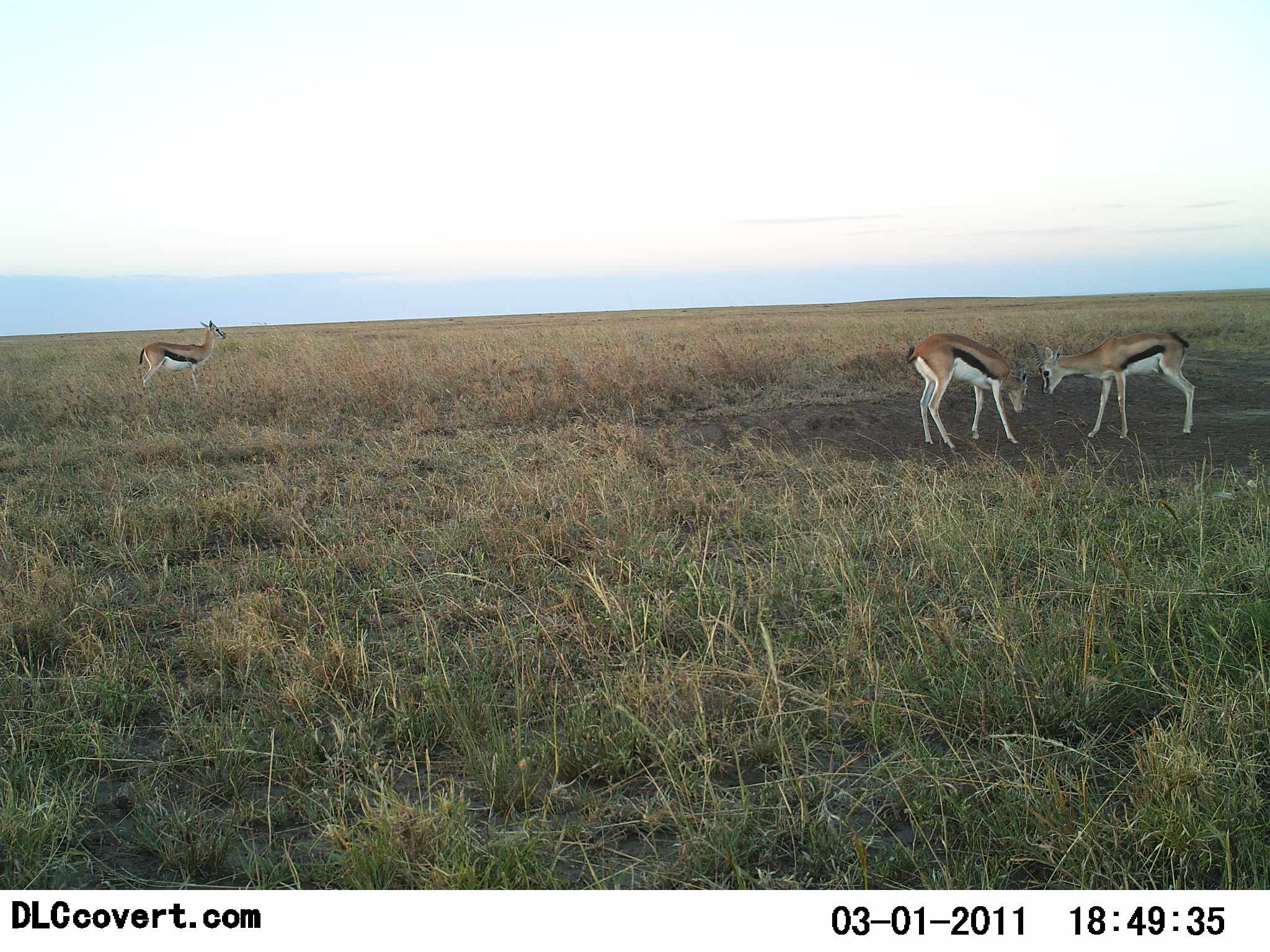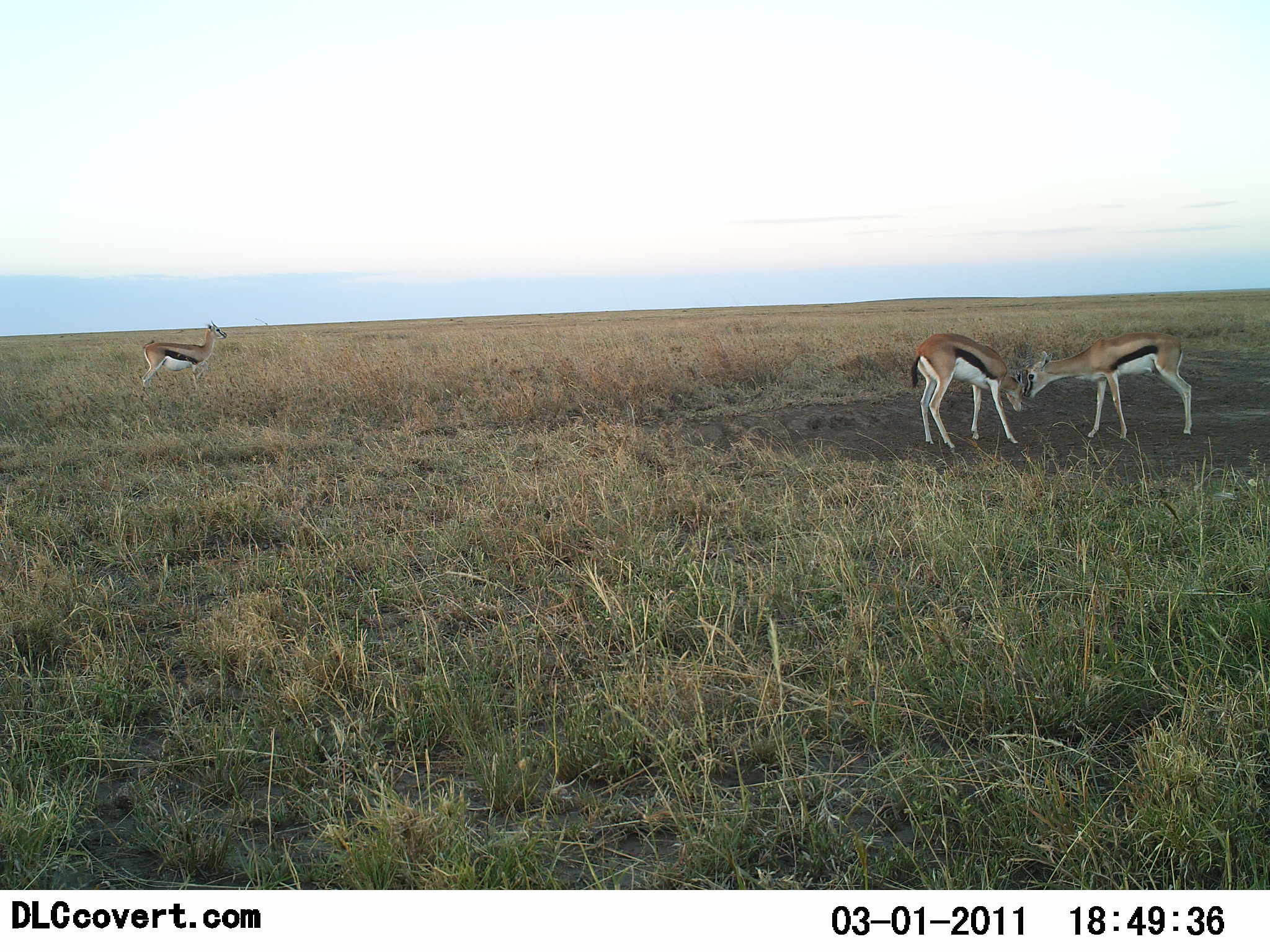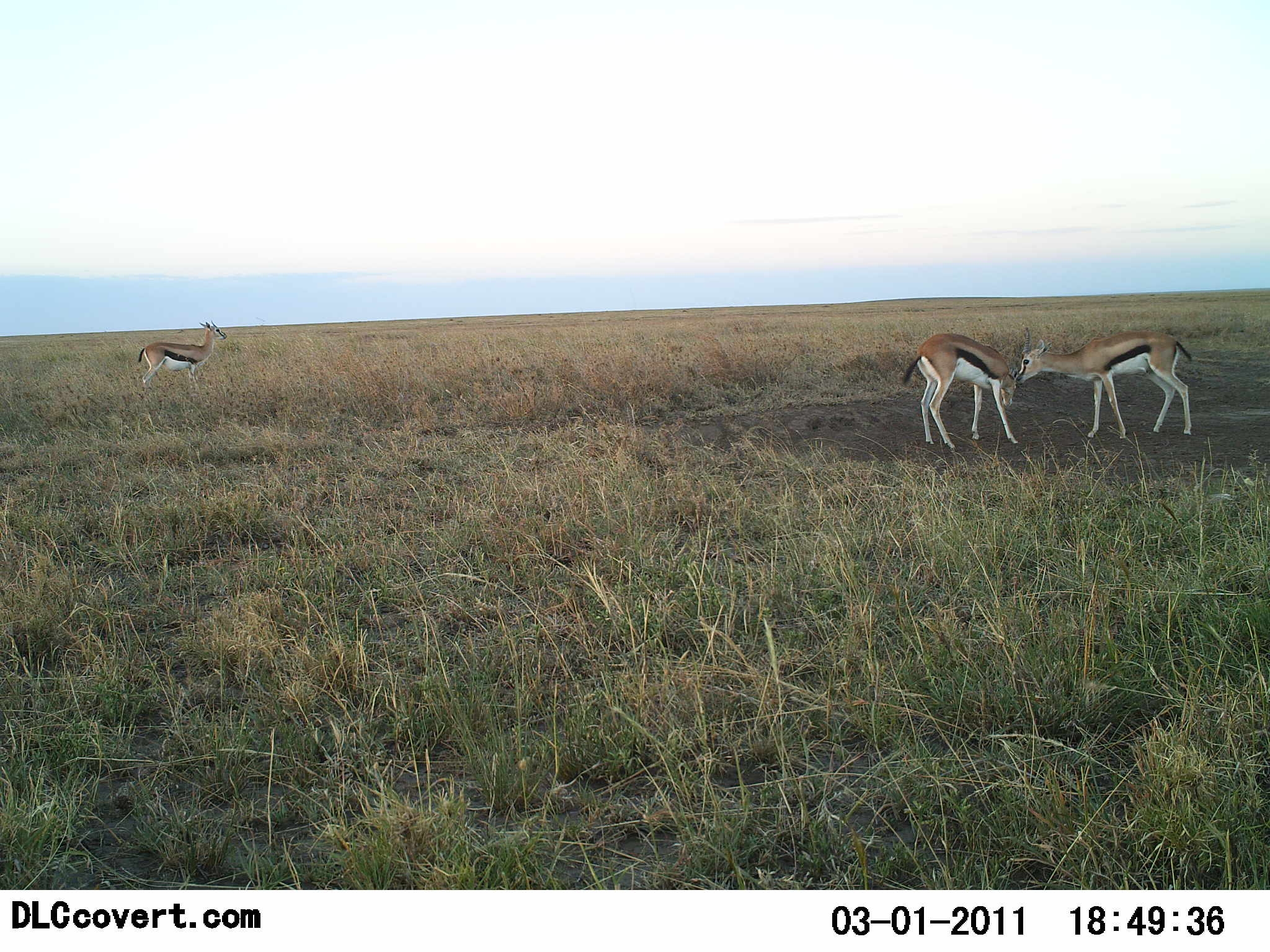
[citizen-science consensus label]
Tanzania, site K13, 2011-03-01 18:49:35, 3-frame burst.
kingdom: Animalia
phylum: Chordata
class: Mammalia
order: Artiodactyla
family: Bovidae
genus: Eudorcas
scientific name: Eudorcas thomsonii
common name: thomson's gazelle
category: gazellethomsons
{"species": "gazellethomsons (thomson's gazelle) (Eudorcas thomsonii)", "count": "3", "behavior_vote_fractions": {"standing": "91%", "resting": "9%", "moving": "0%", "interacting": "55%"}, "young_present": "9%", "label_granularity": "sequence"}